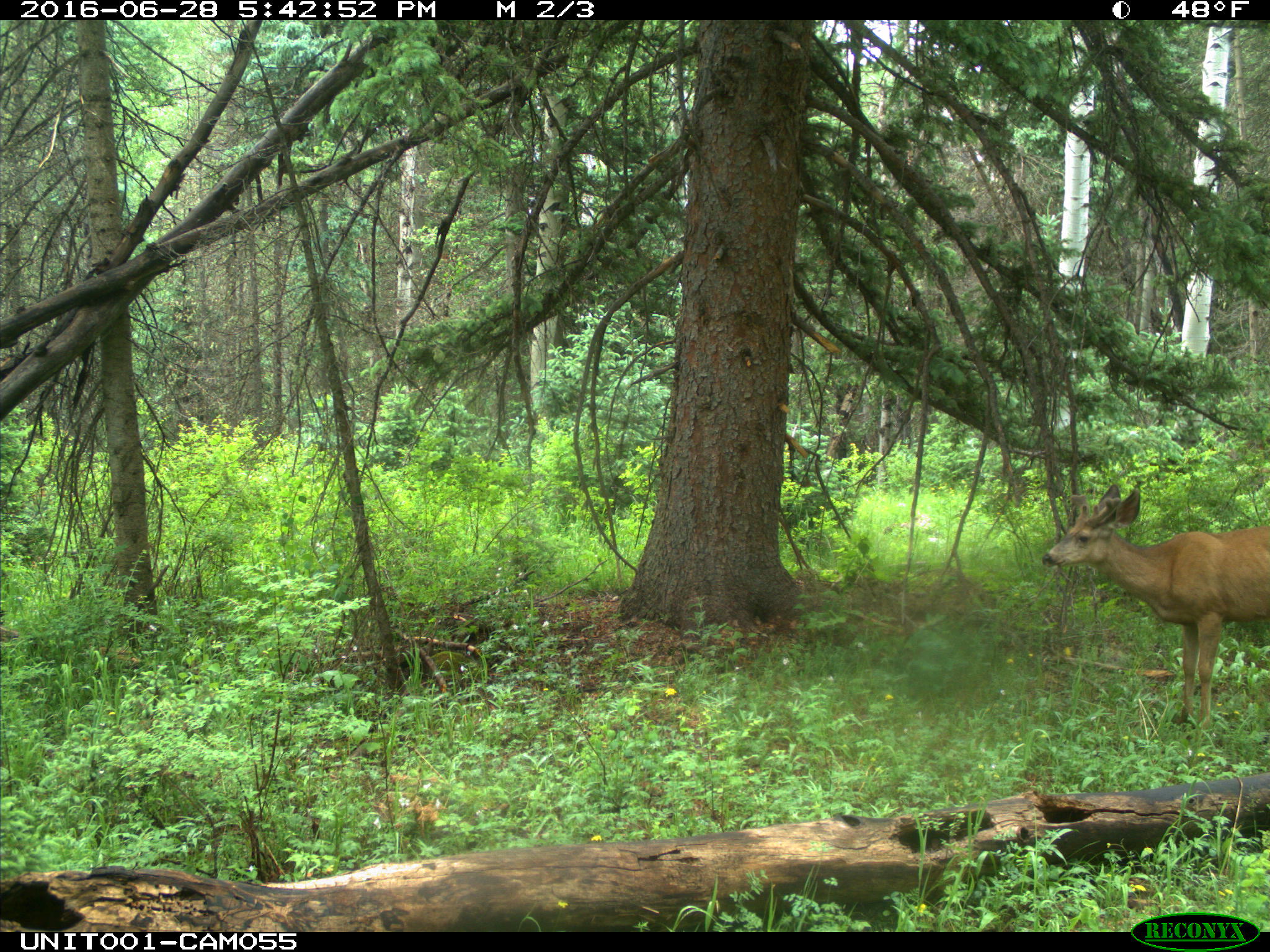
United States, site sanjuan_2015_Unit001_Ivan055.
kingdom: Animalia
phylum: Chordata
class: Mammalia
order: Artiodactyla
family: Cervidae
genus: Odocoileus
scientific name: Odocoileus hemionus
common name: mule deer